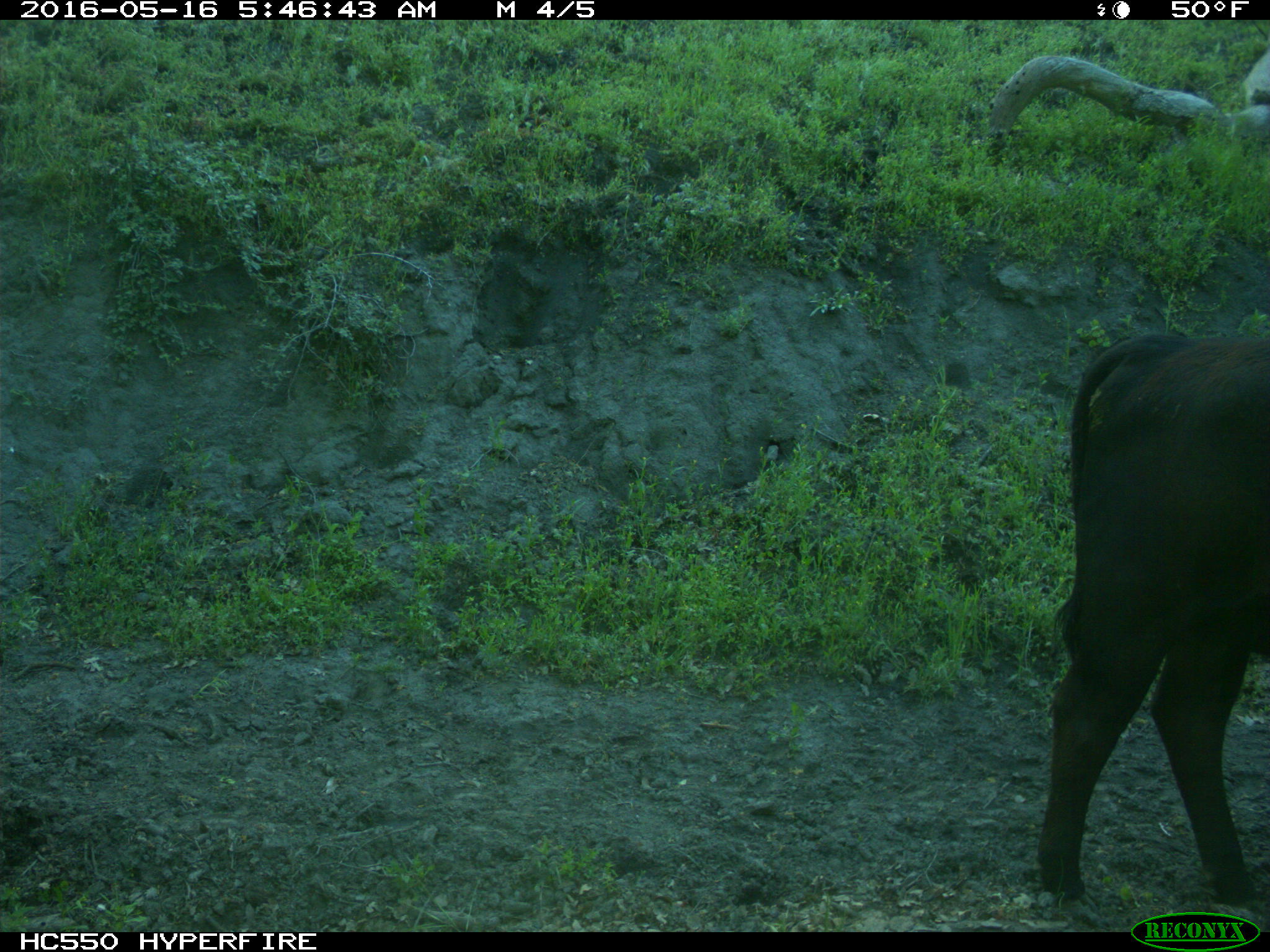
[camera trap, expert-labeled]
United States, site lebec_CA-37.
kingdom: Animalia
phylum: Chordata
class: Mammalia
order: Artiodactyla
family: Bovidae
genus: Bos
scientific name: Bos taurus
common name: domestic cow